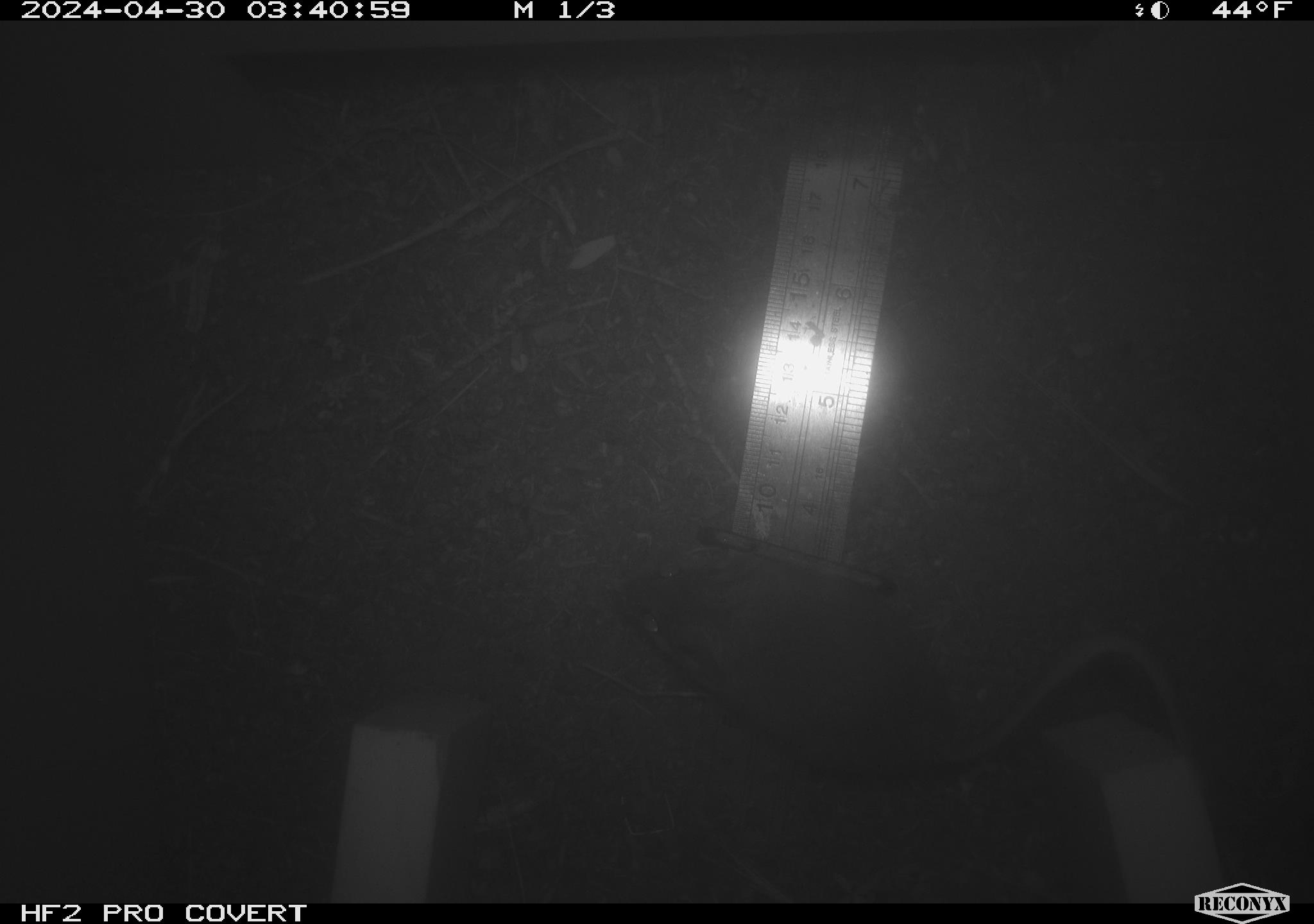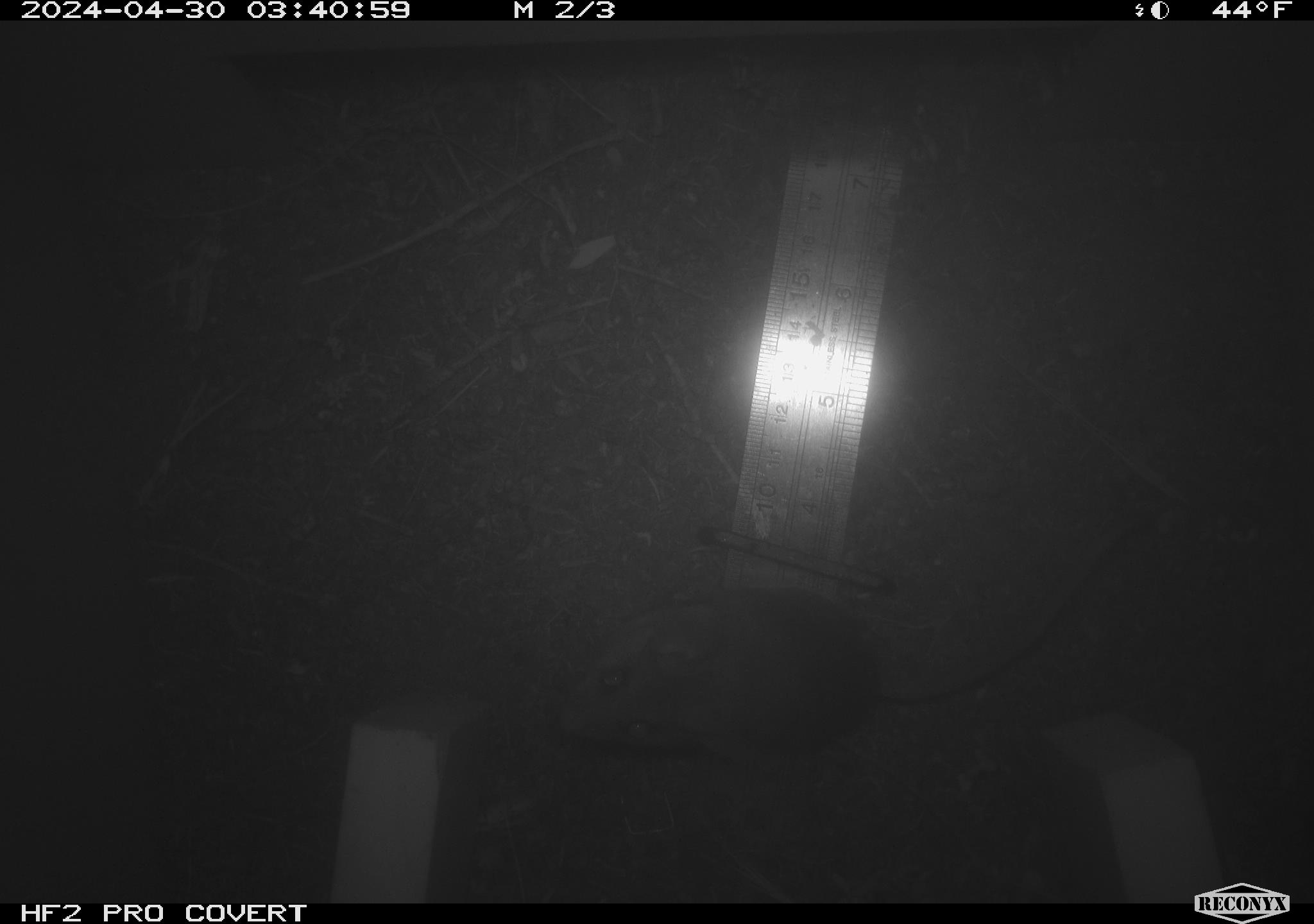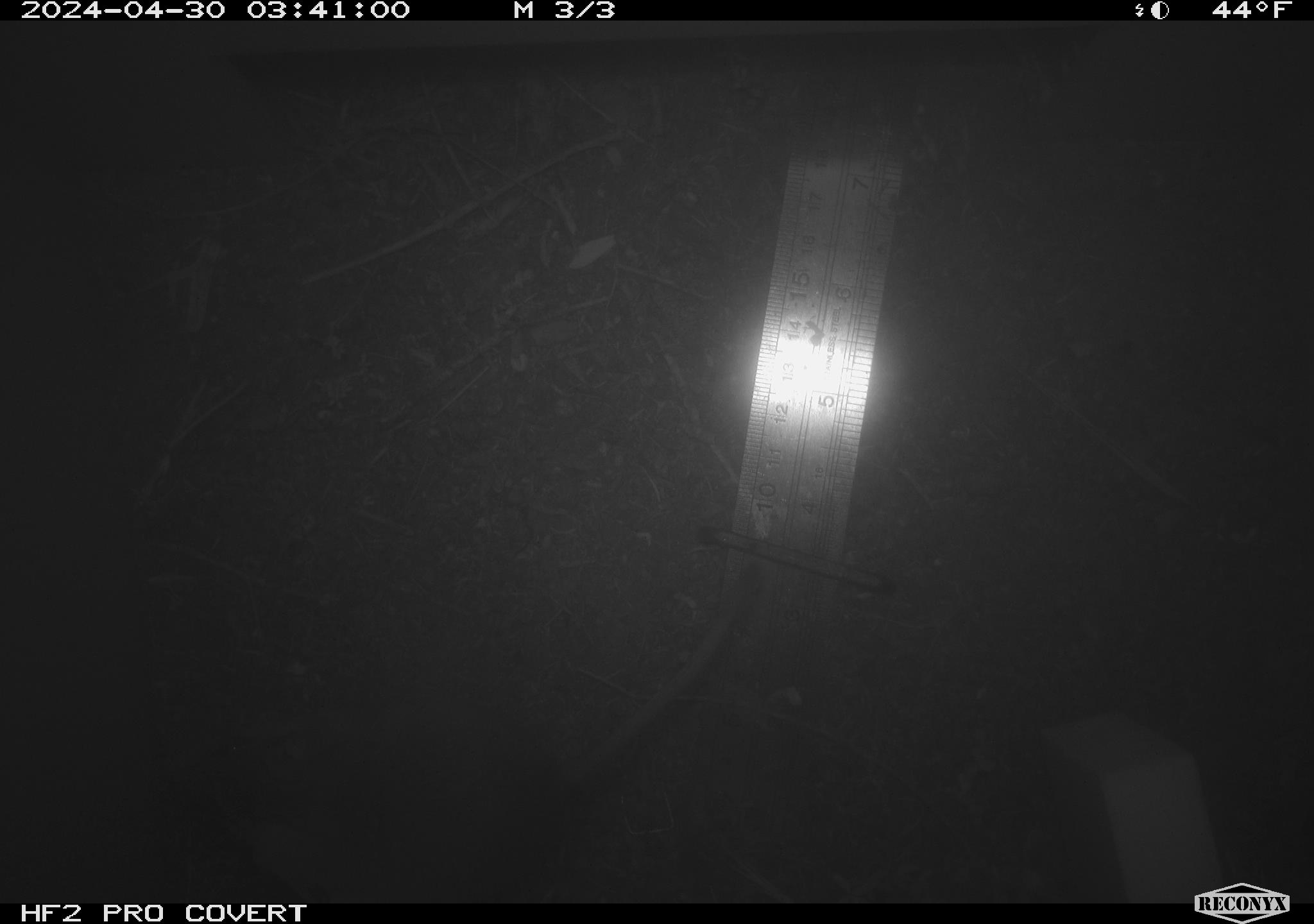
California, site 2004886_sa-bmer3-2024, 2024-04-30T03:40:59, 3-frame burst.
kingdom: Animalia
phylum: Chordata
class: Mammalia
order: Rodentia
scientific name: Rodentia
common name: mouse species